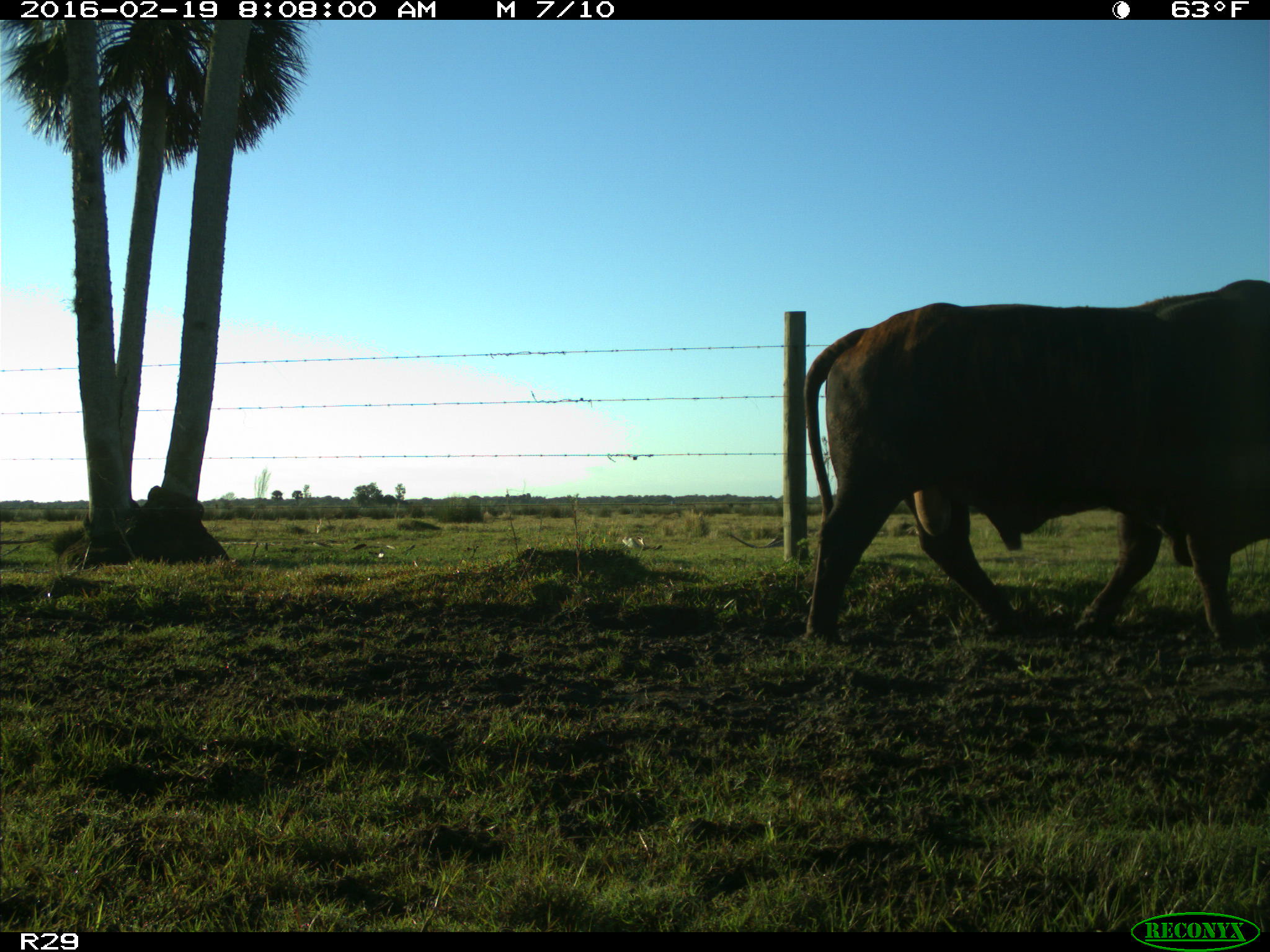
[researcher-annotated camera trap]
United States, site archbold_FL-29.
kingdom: Animalia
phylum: Chordata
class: Mammalia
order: Artiodactyla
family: Bovidae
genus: Bos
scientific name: Bos taurus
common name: domestic cow